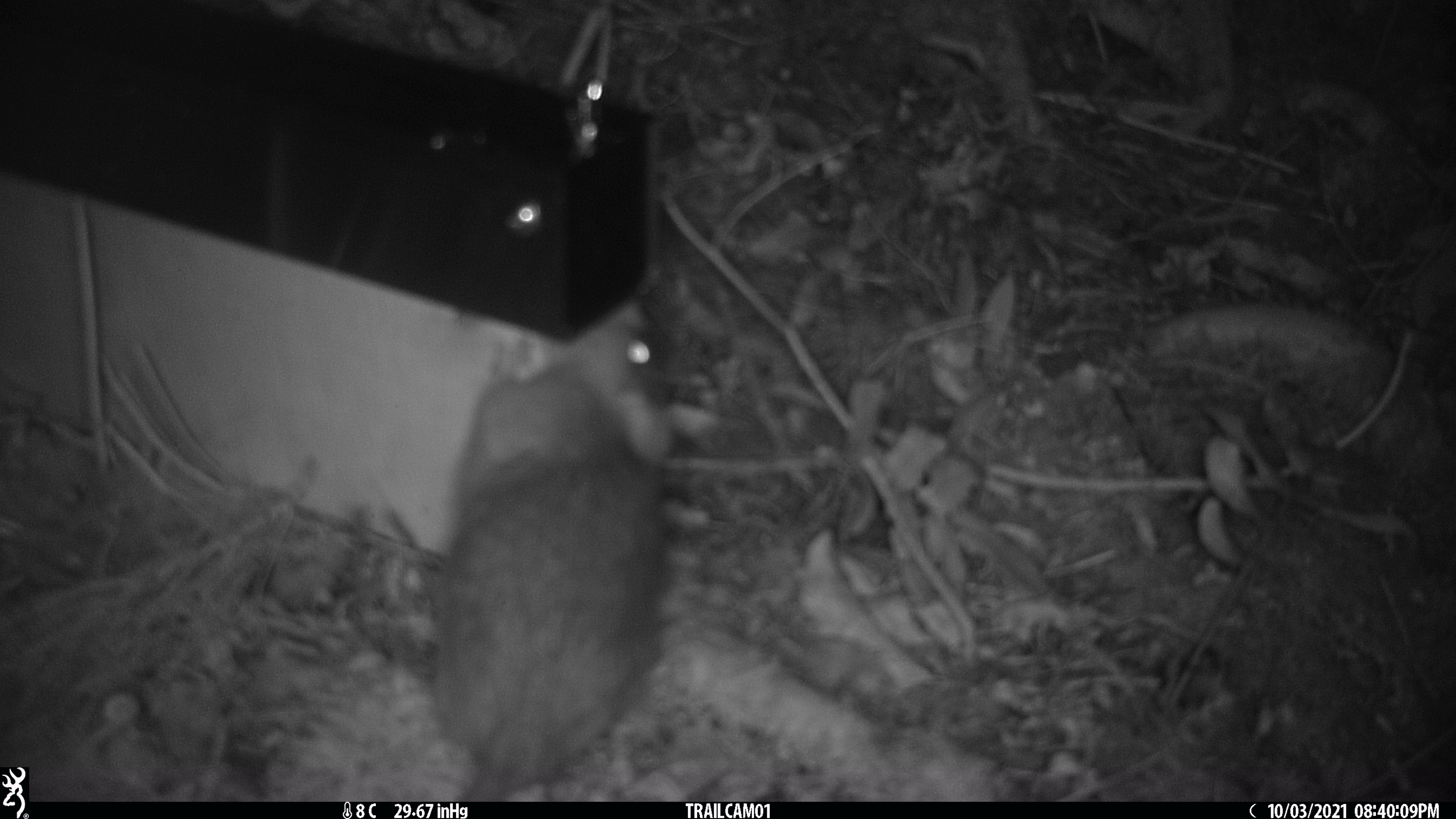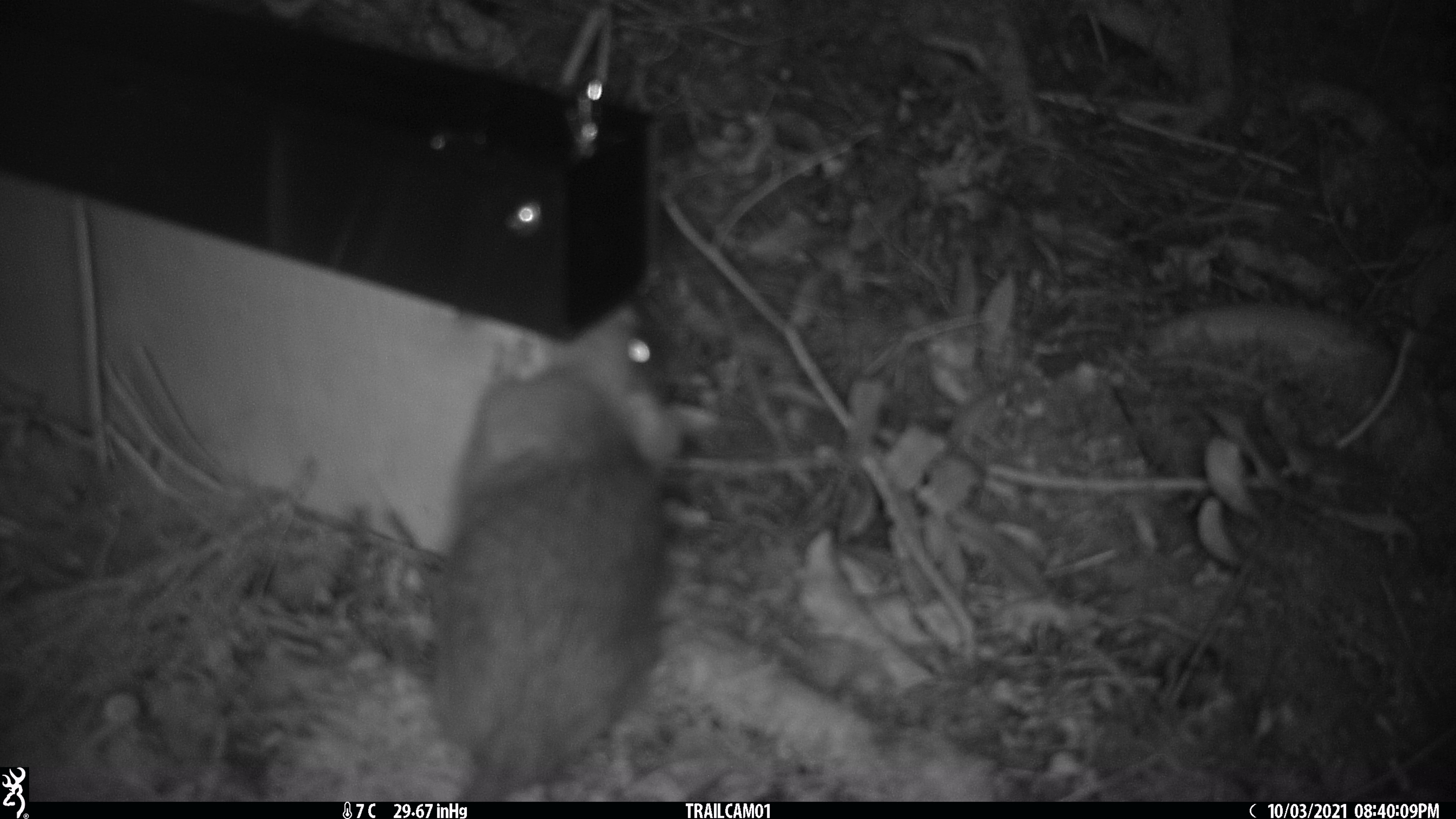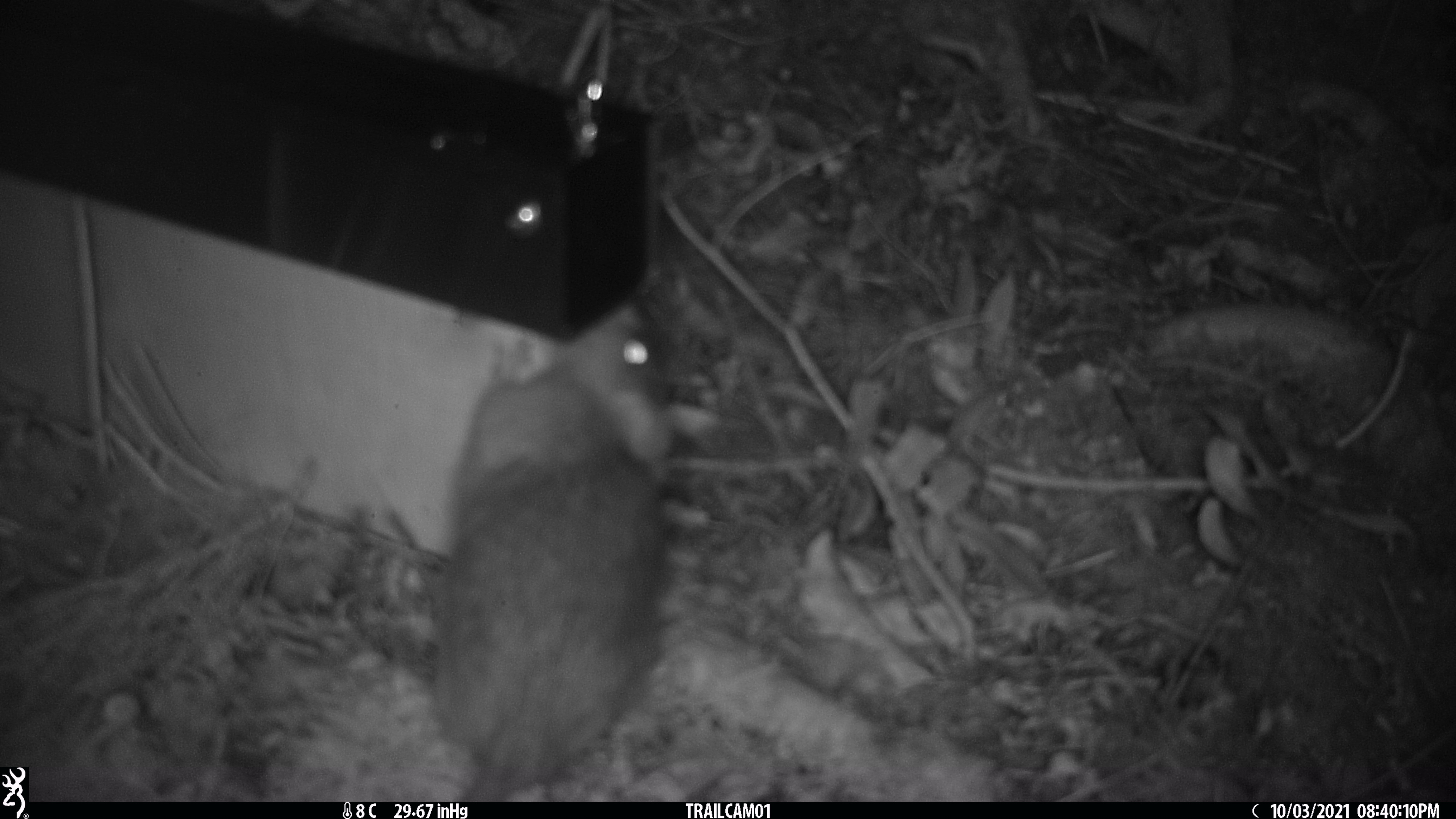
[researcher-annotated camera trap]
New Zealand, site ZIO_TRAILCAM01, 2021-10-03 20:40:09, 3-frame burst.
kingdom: Animalia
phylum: Chordata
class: Mammalia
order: Rodentia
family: Muridae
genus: Rattus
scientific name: Rattus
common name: rat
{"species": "rat (Rattus)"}